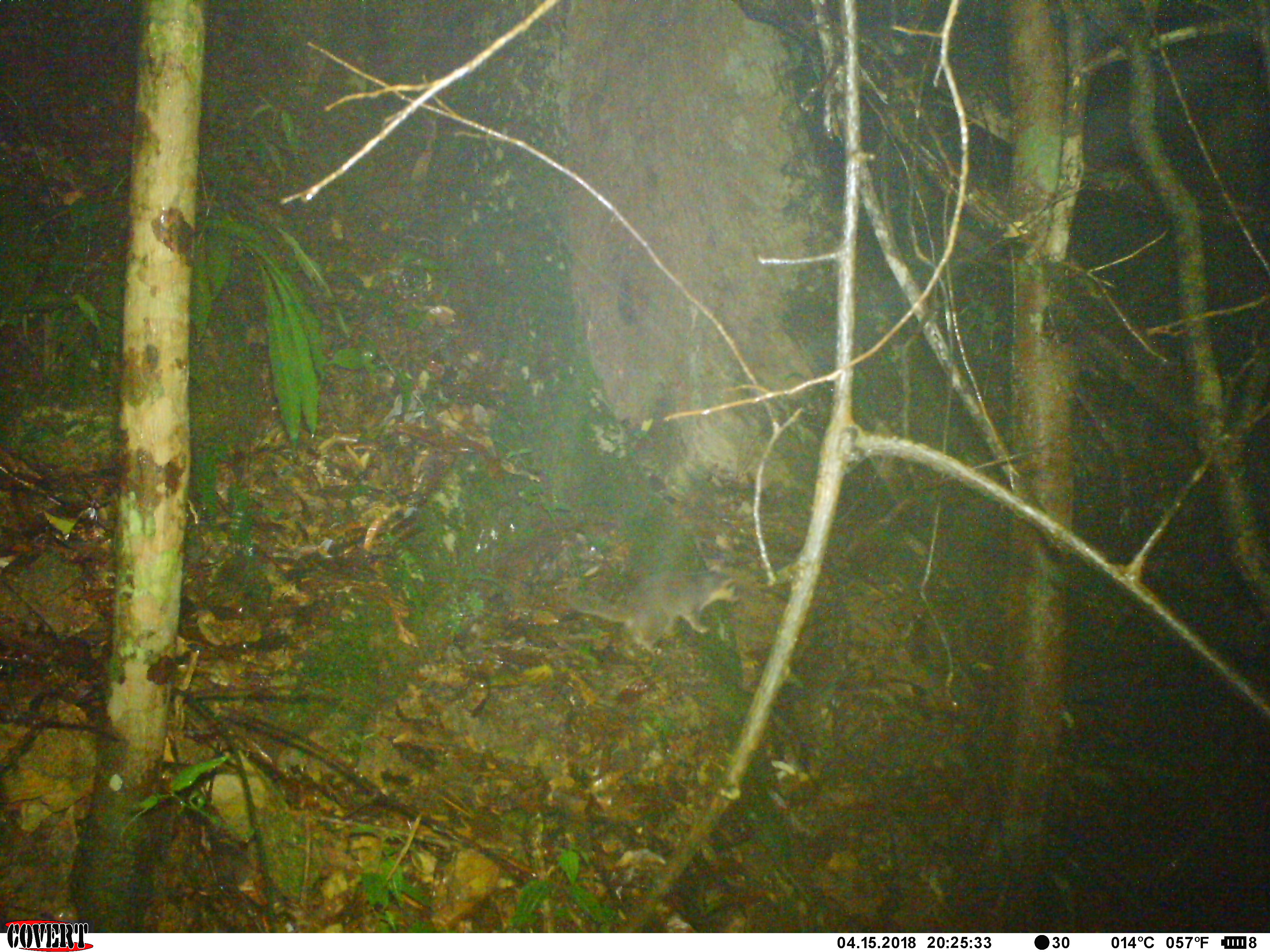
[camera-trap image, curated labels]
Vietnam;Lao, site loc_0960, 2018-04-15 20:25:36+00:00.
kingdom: Animalia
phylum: Chordata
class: Mammalia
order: Carnivora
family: Mustelidae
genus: Melogale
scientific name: Melogale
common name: ferret badger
Ferret badger (Melogale). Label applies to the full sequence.